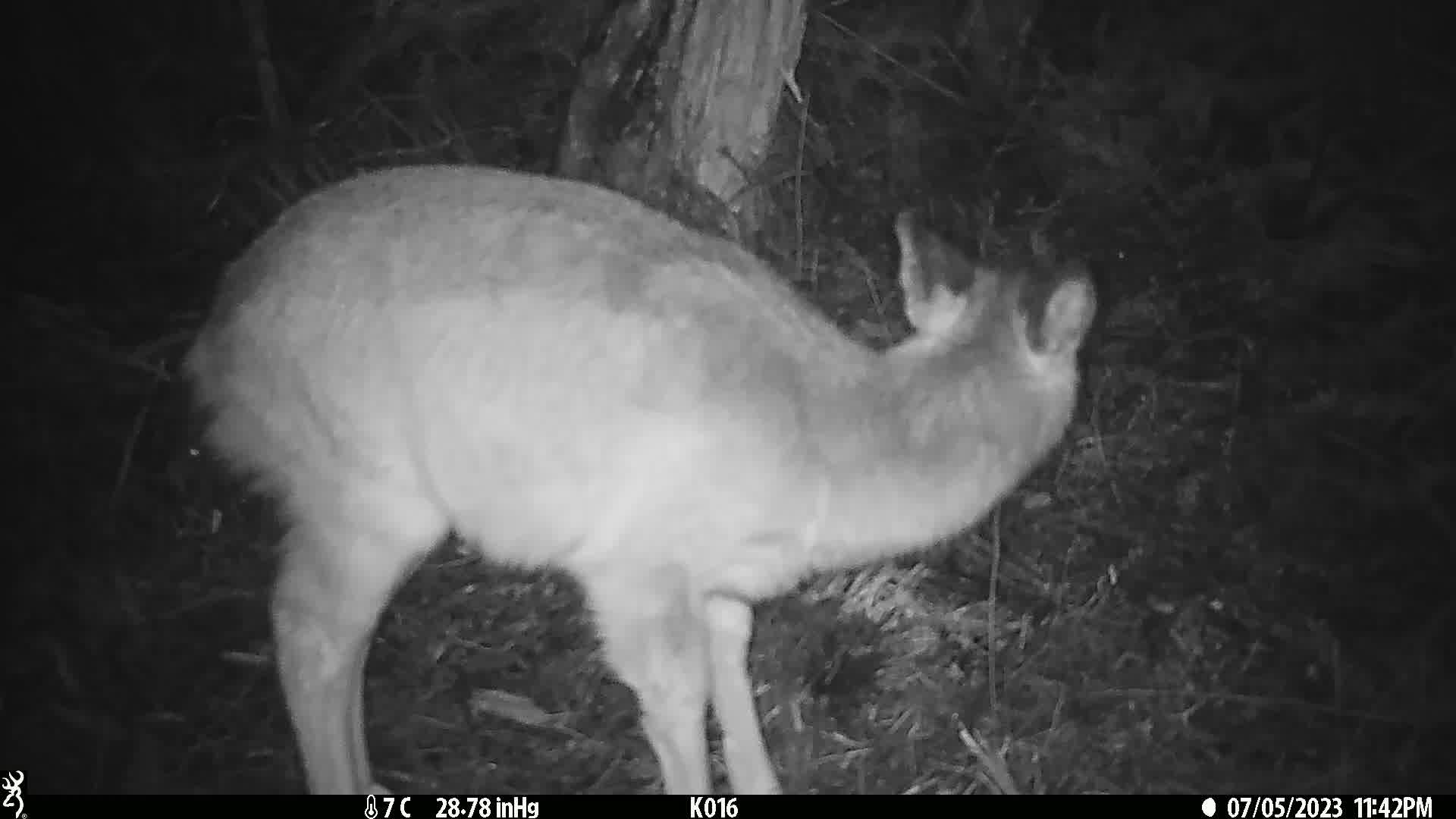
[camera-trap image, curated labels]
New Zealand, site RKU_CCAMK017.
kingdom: Animalia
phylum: Chordata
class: Mammalia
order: Artiodactyla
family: Cervidae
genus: Odocoileus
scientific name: Odocoileus virginianus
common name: white-tailed deer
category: white tailed deer